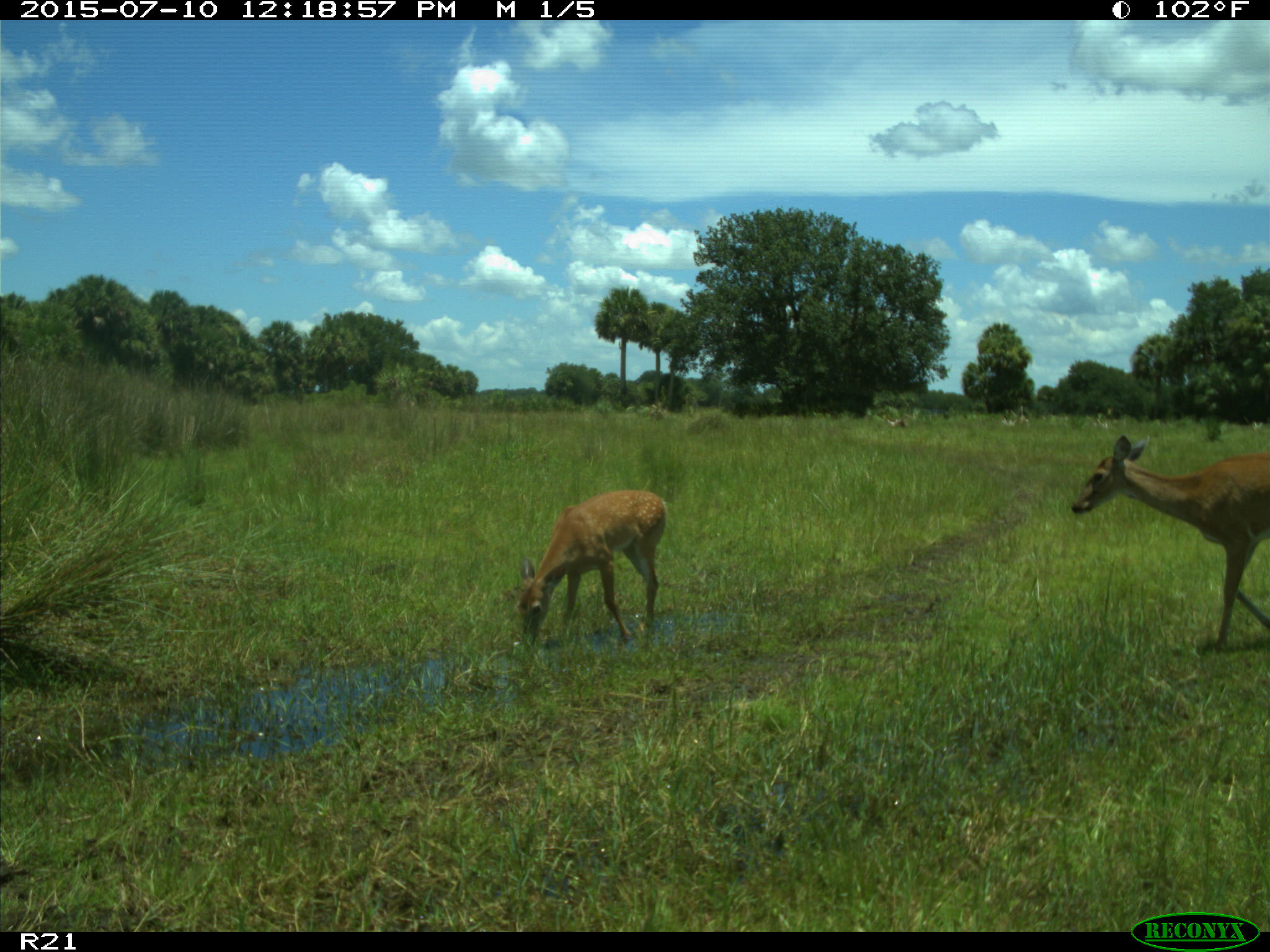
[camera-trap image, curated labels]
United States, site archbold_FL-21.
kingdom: Animalia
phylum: Chordata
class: Mammalia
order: Artiodactyla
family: Cervidae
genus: Odocoileus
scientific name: Odocoileus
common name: deer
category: unidentified deer